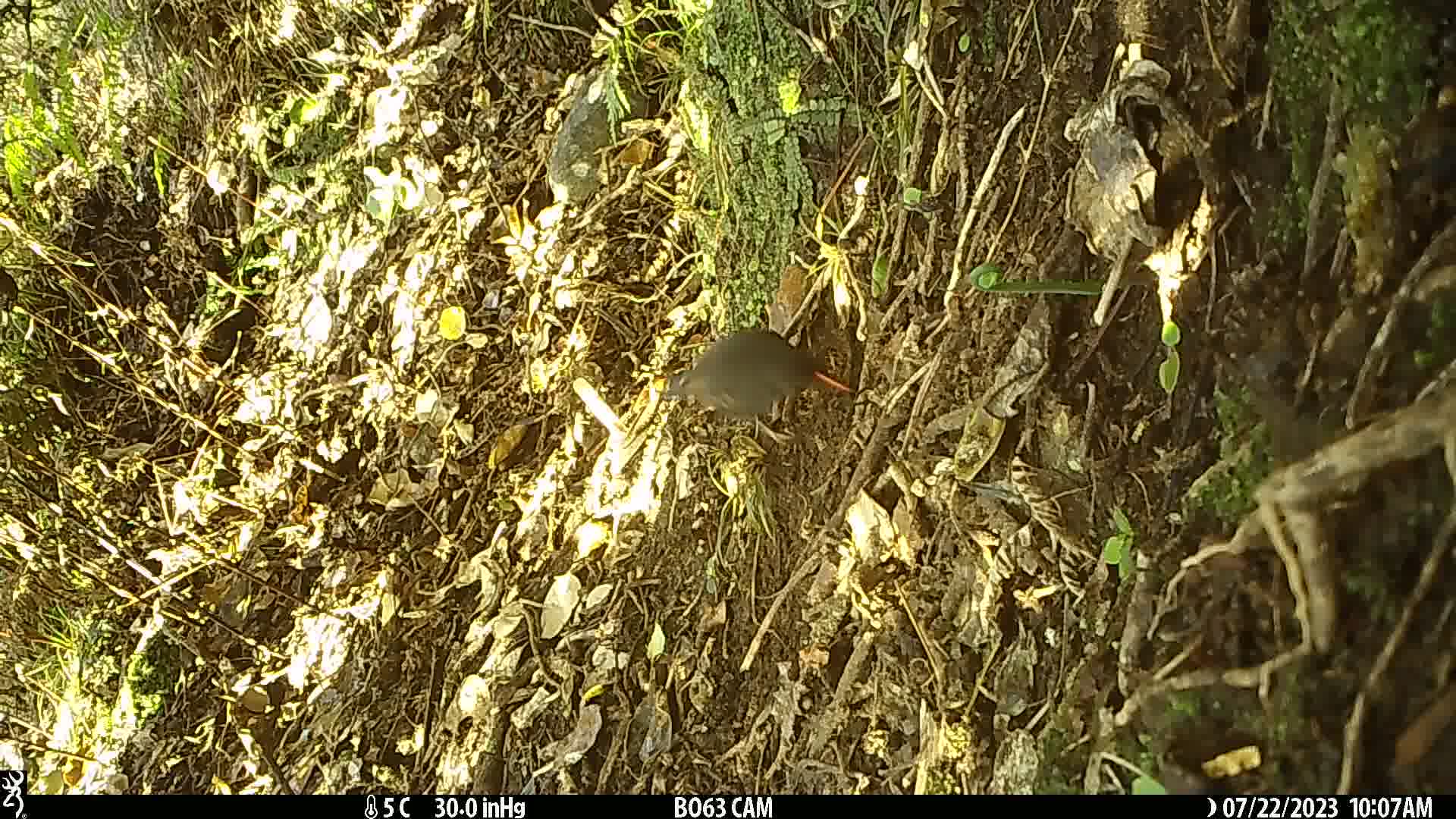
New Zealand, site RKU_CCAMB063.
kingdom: Animalia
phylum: Chordata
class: Aves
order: Passeriformes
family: Turdidae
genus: Turdus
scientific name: Turdus merula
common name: eurasian blackbird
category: blackbird